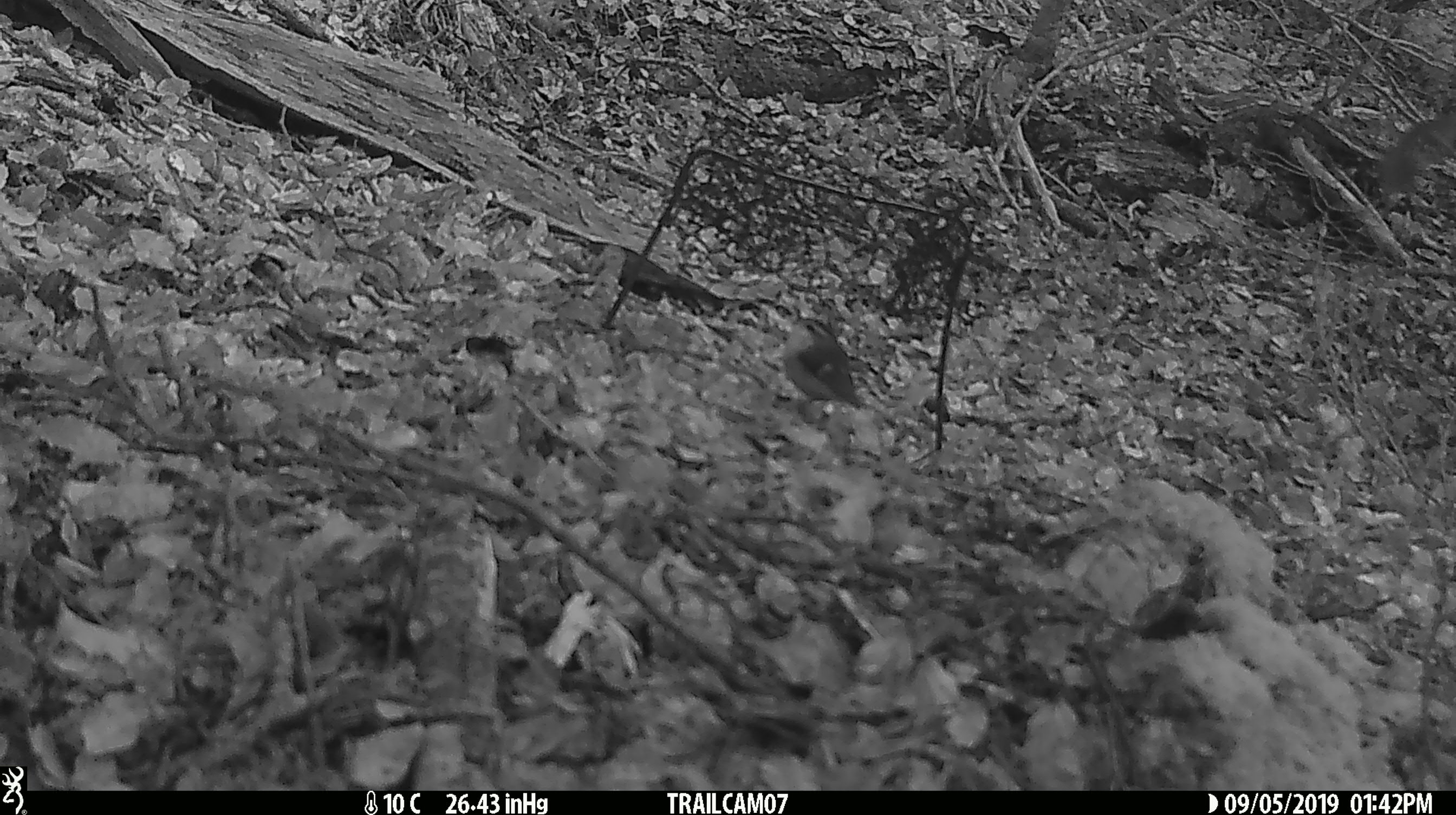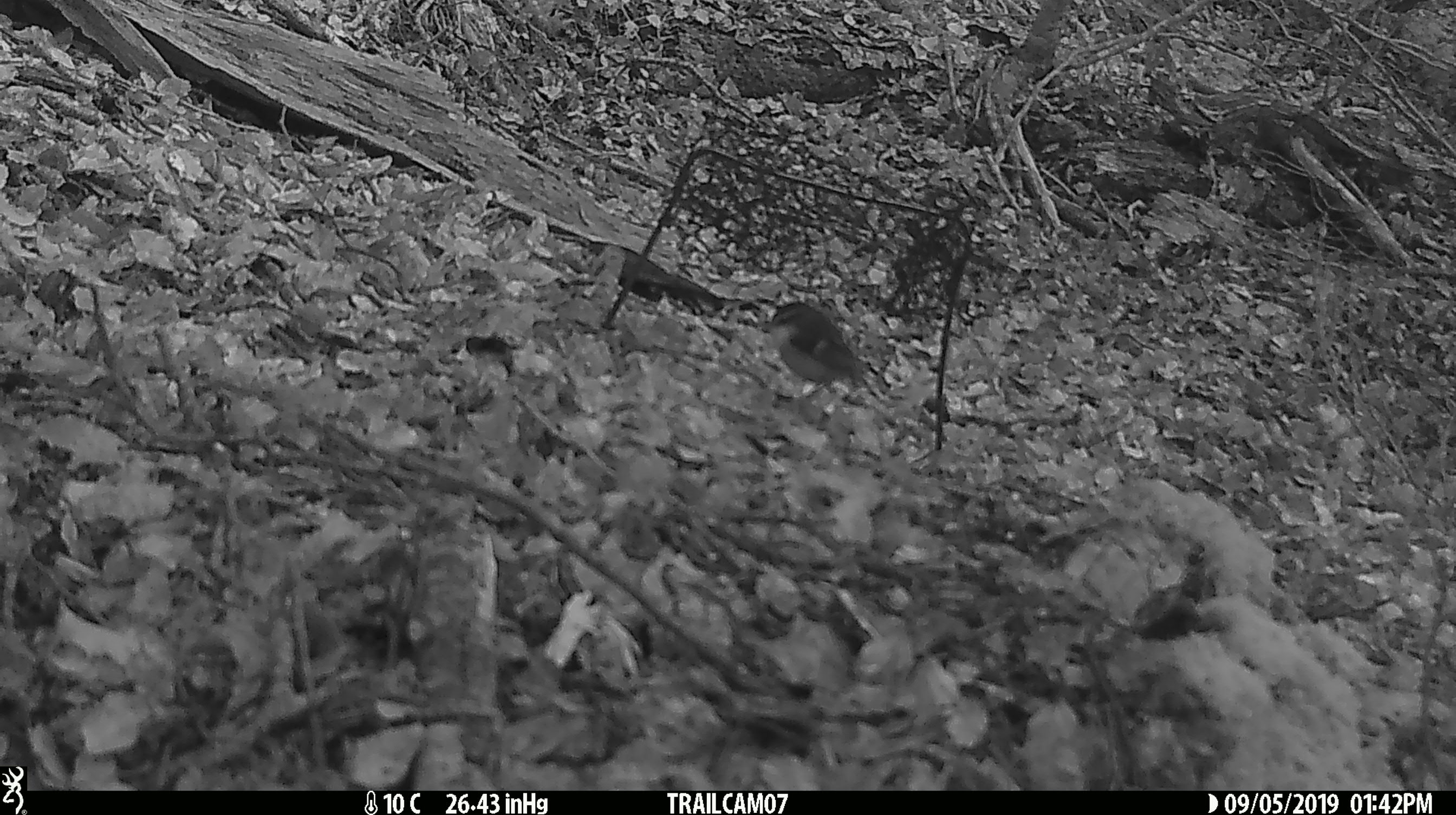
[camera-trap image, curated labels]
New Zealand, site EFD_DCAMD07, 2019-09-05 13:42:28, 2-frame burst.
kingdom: Animalia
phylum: Chordata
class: Aves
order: Passeriformes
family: Acanthisittidae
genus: Acanthisitta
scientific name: Acanthisitta chloris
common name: rifleman